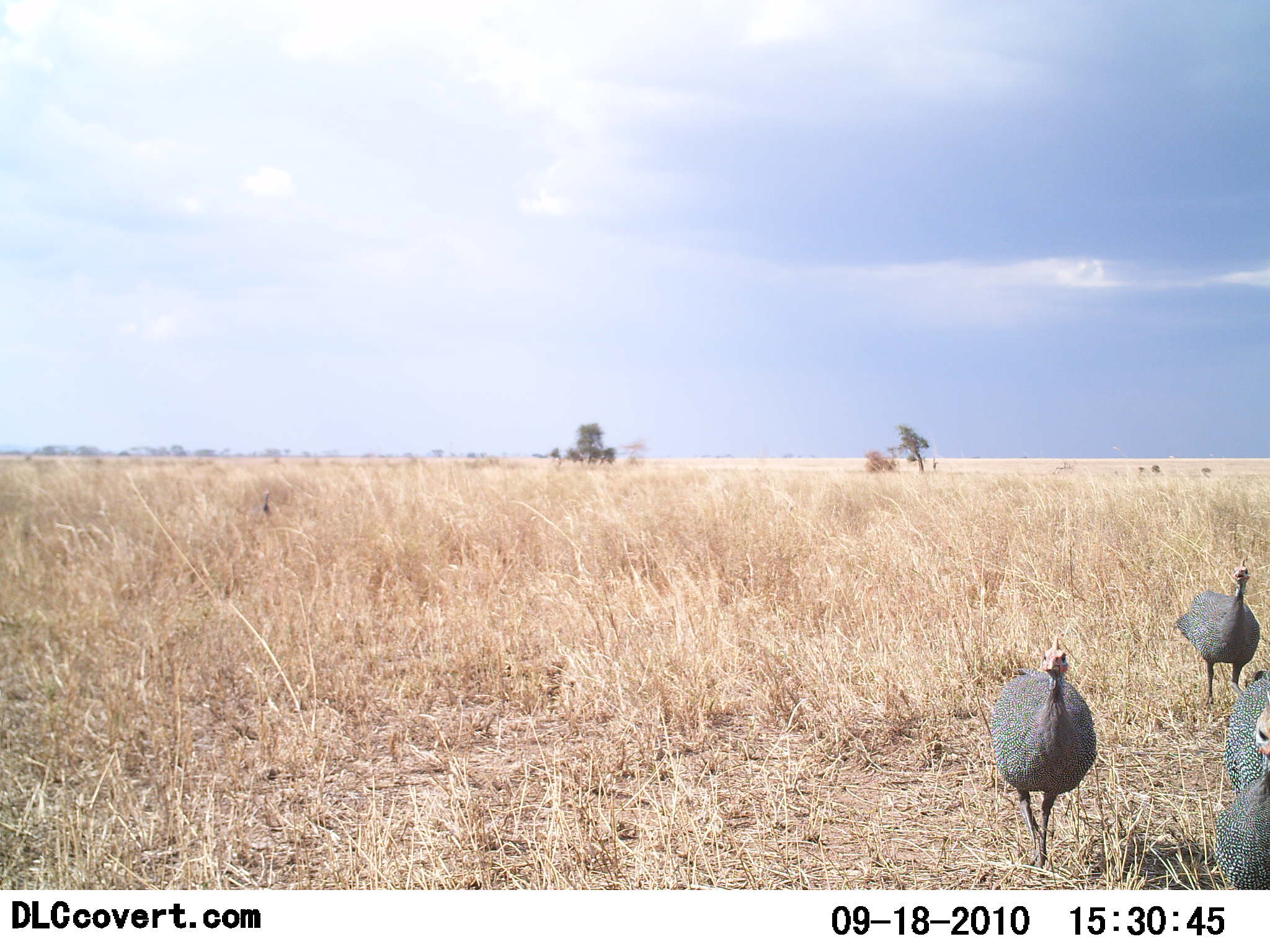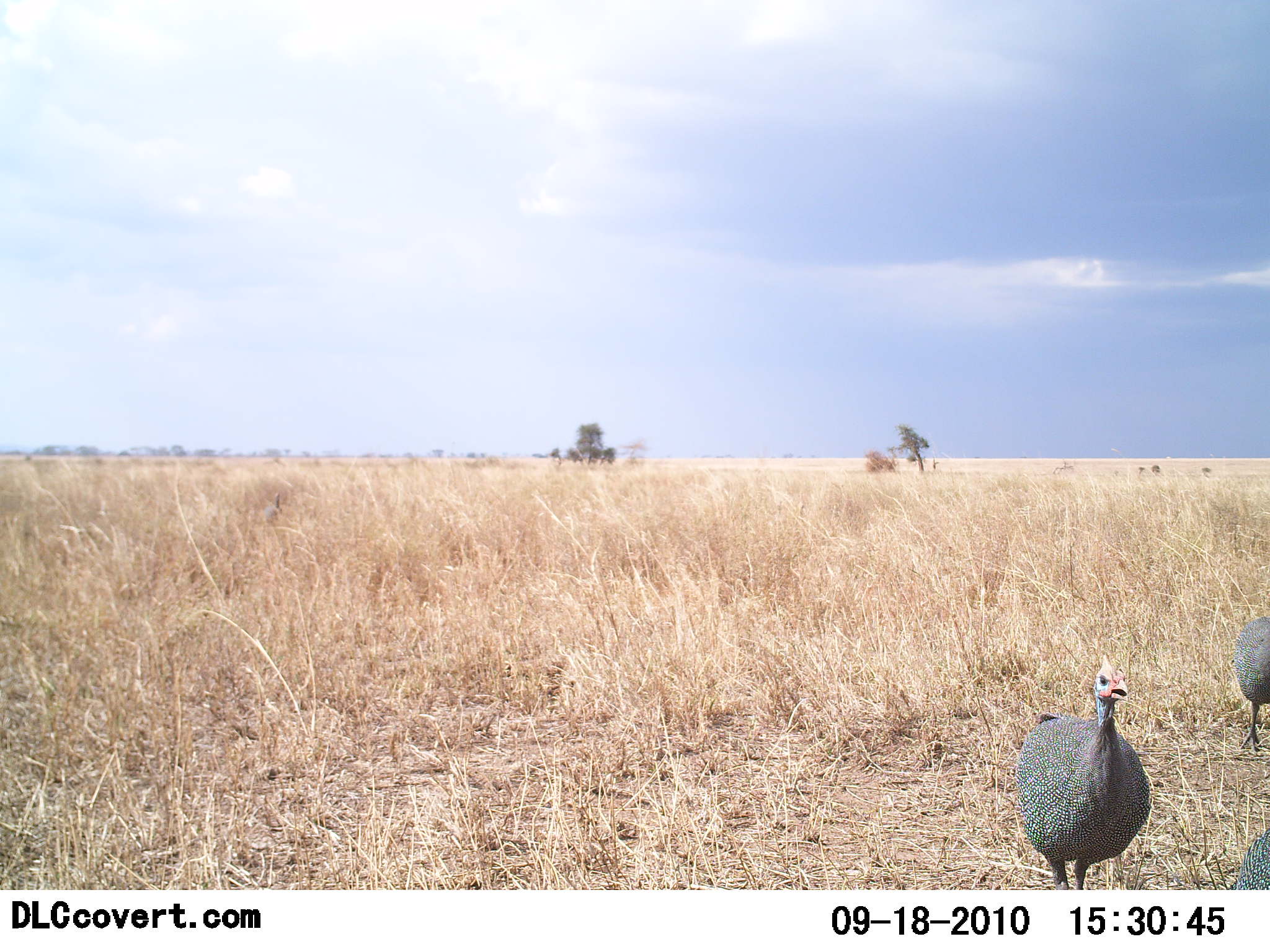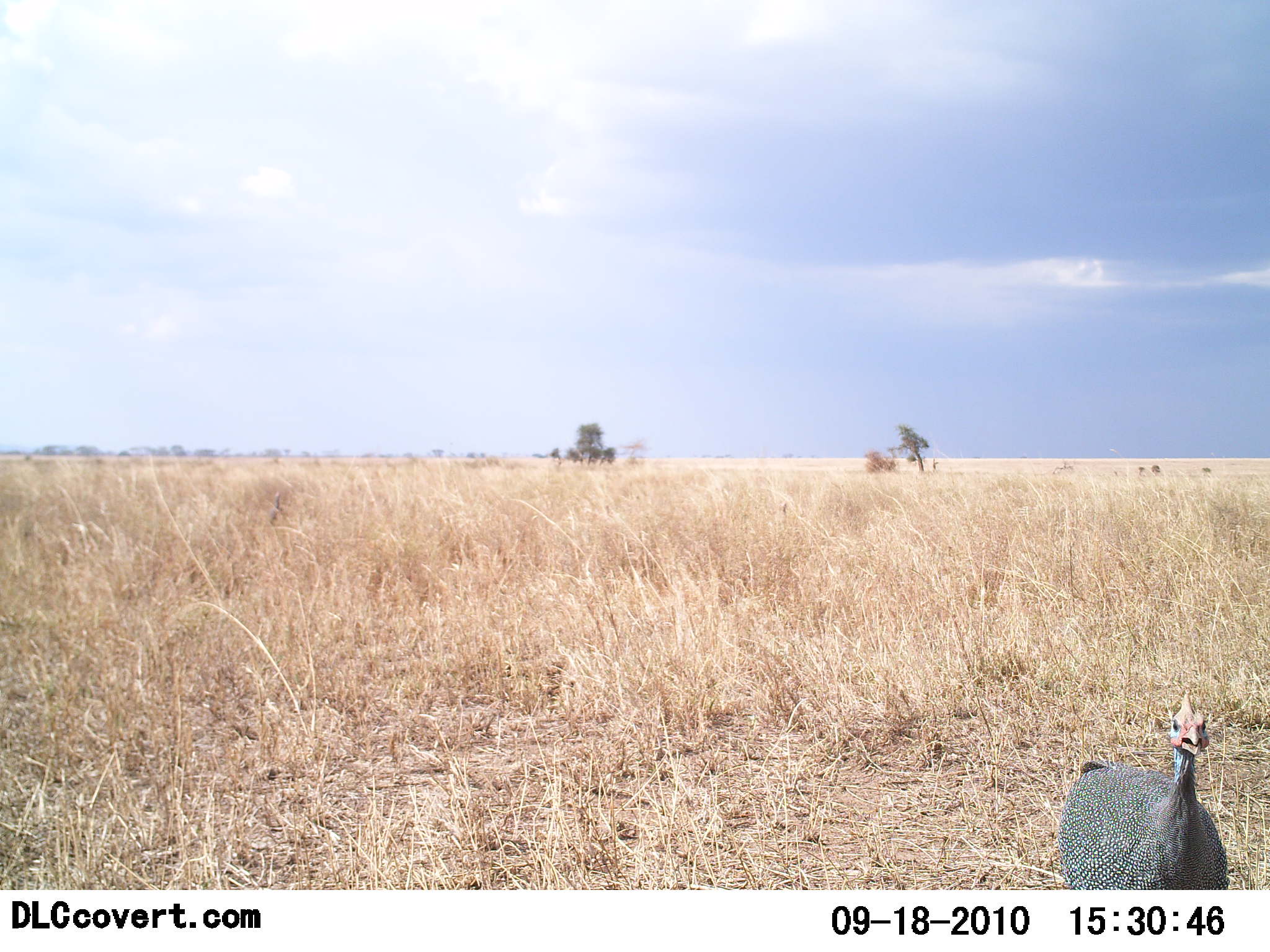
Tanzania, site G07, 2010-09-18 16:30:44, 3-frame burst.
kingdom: Animalia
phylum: Chordata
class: Aves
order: Galliformes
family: Numididae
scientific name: Numididae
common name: guinea fowl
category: guineafowl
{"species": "guineafowl (guinea fowl) (Numididae)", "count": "3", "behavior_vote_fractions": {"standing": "6%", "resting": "0%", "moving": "100%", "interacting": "0%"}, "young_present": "0%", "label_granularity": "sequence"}